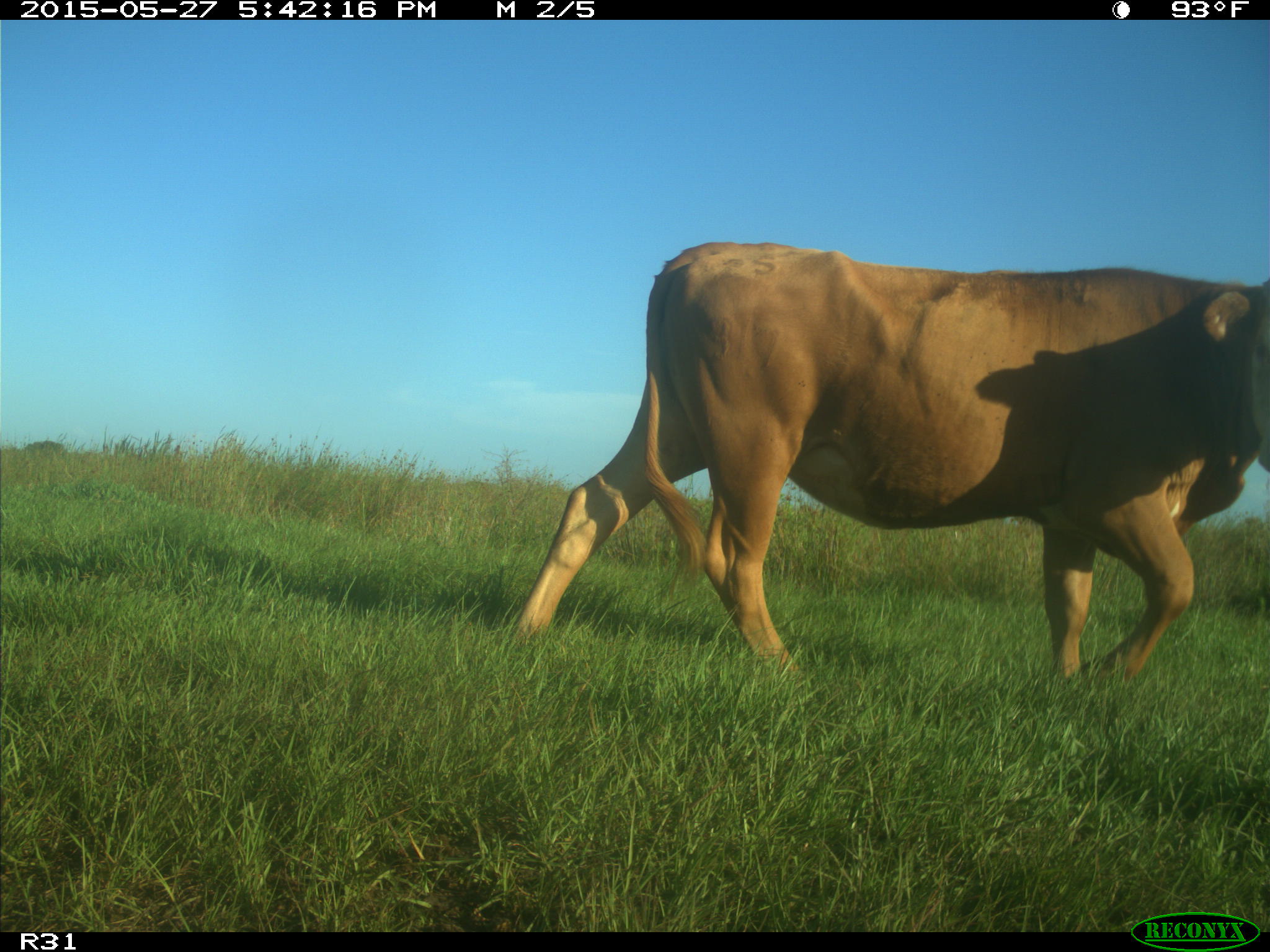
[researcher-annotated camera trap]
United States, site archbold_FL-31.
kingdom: Animalia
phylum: Chordata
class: Mammalia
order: Artiodactyla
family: Bovidae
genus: Bos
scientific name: Bos taurus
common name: domestic cow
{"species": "Bos taurus (domestic cow)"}